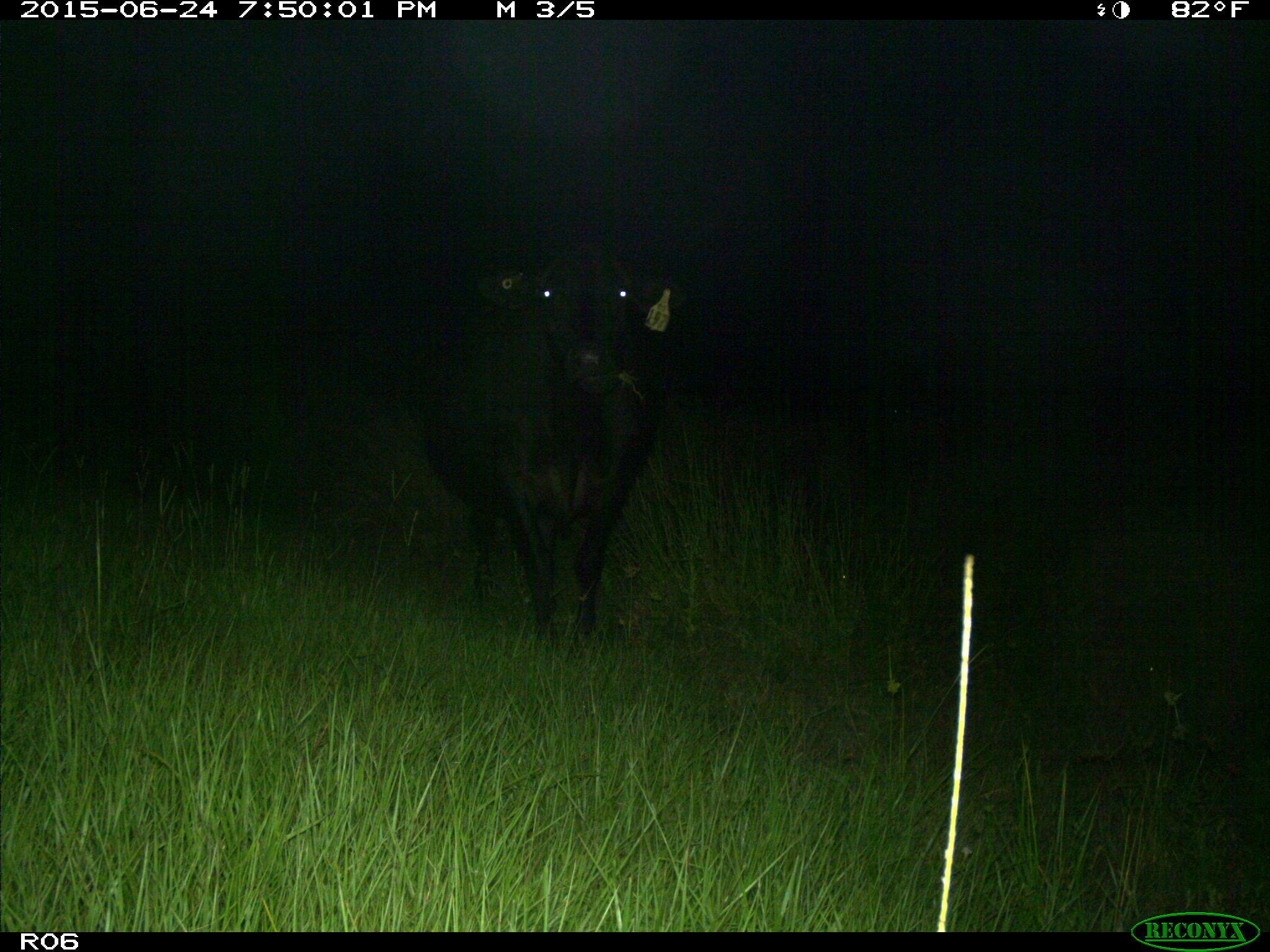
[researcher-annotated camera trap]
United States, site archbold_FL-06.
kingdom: Animalia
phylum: Chordata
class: Mammalia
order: Artiodactyla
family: Bovidae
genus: Bos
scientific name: Bos taurus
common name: domestic cow